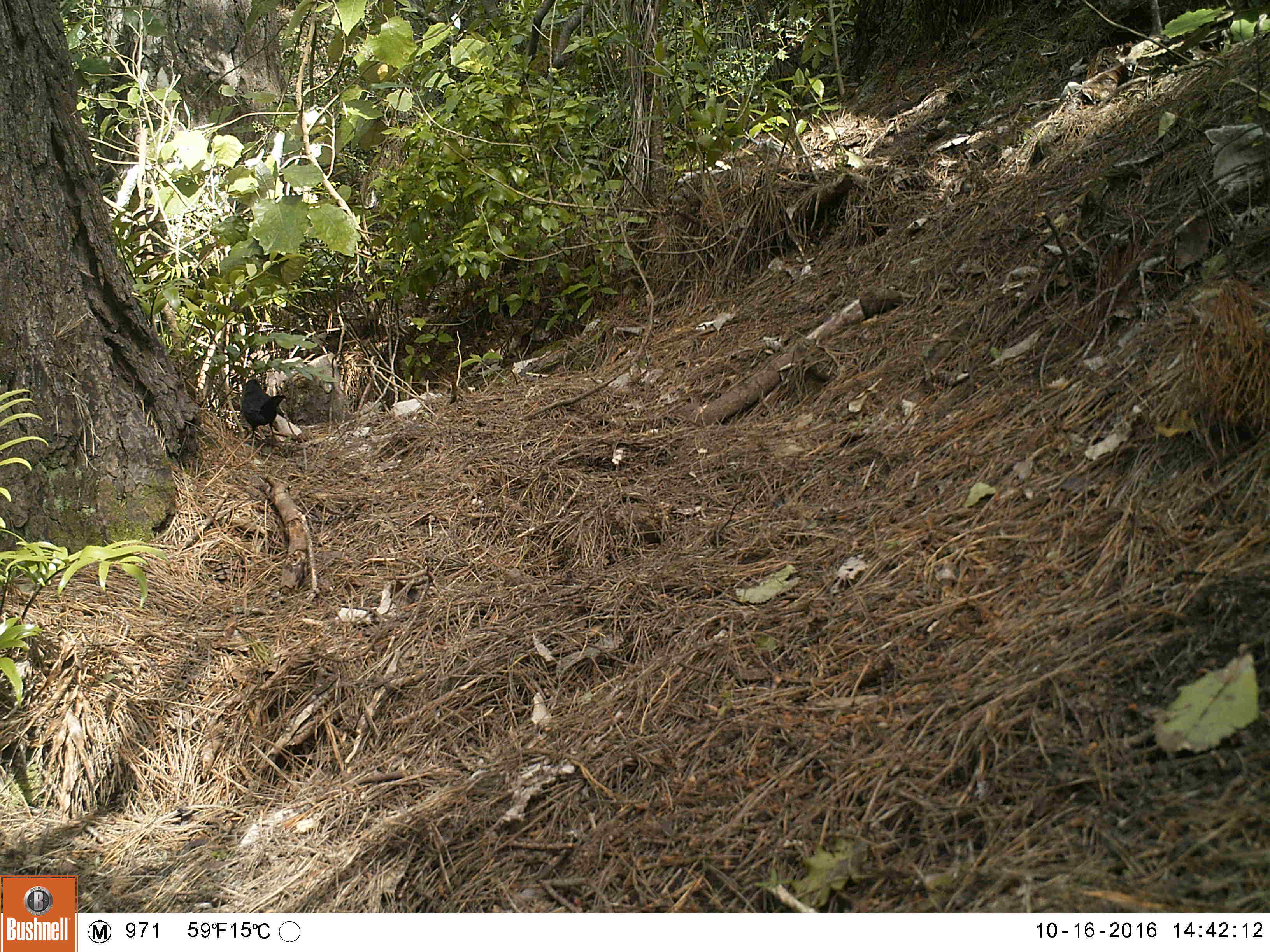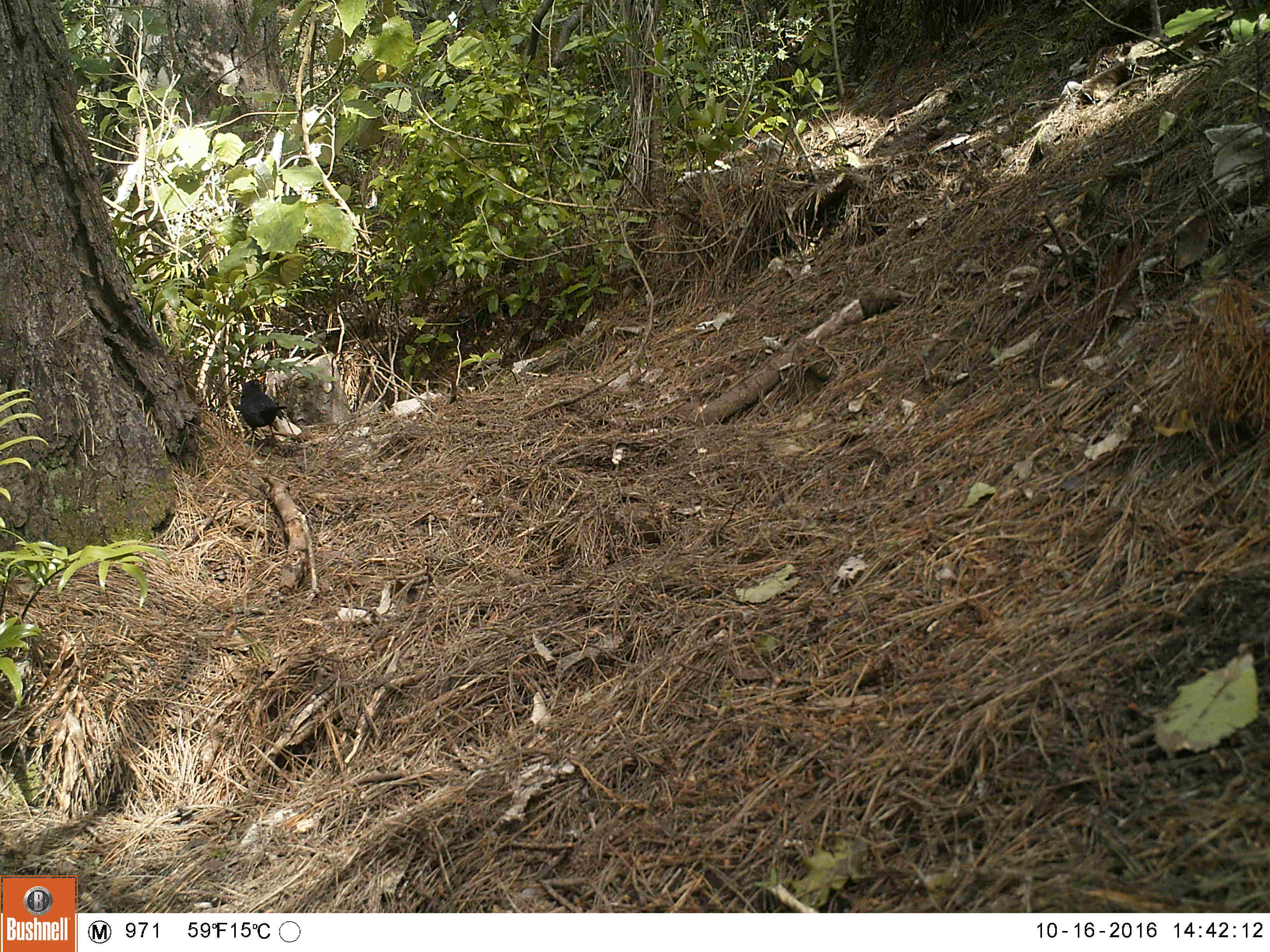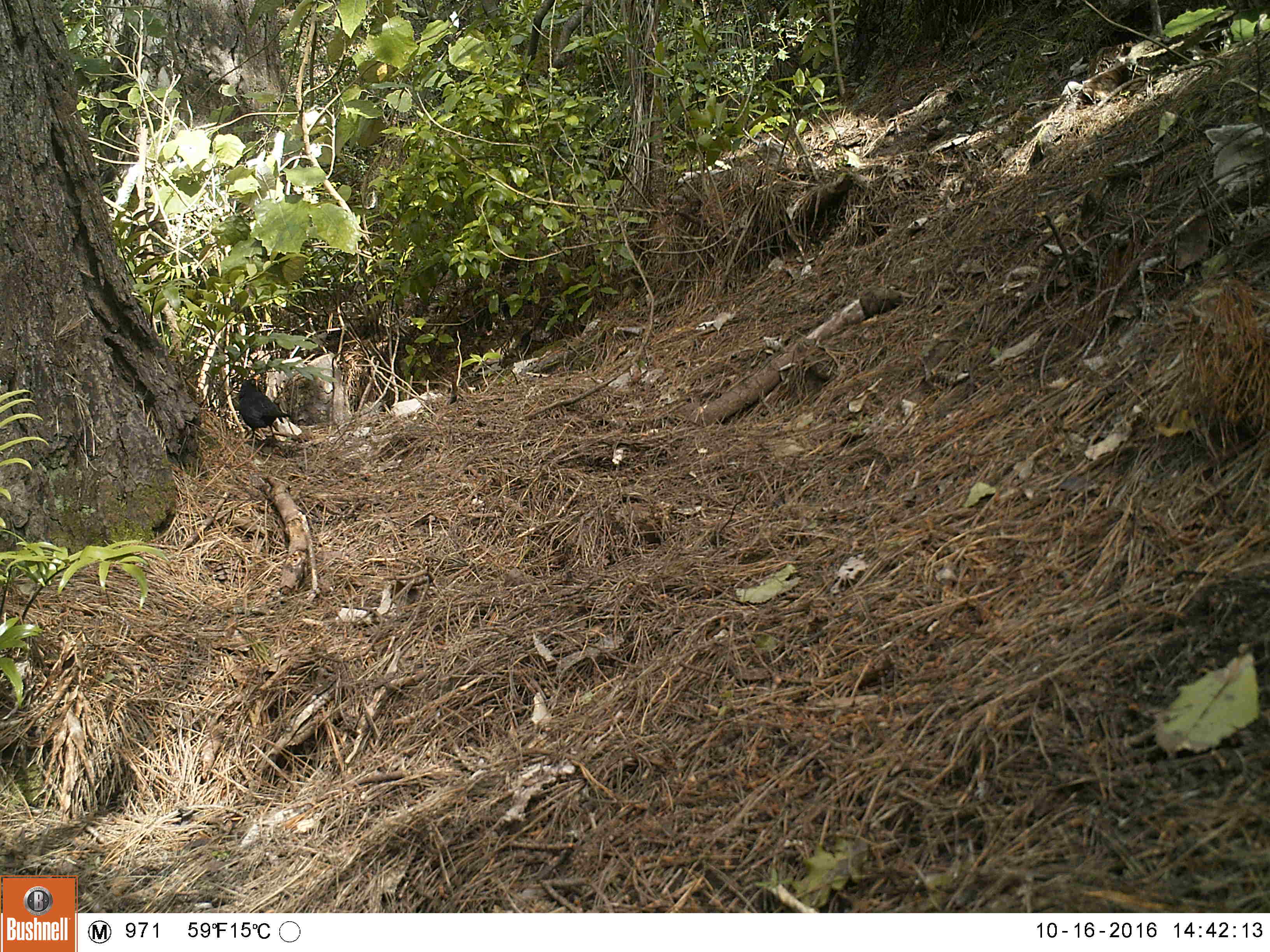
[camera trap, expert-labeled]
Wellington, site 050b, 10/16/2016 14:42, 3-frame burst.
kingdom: Animalia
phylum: Chordata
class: Aves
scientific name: Aves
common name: bird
Bird (Aves).